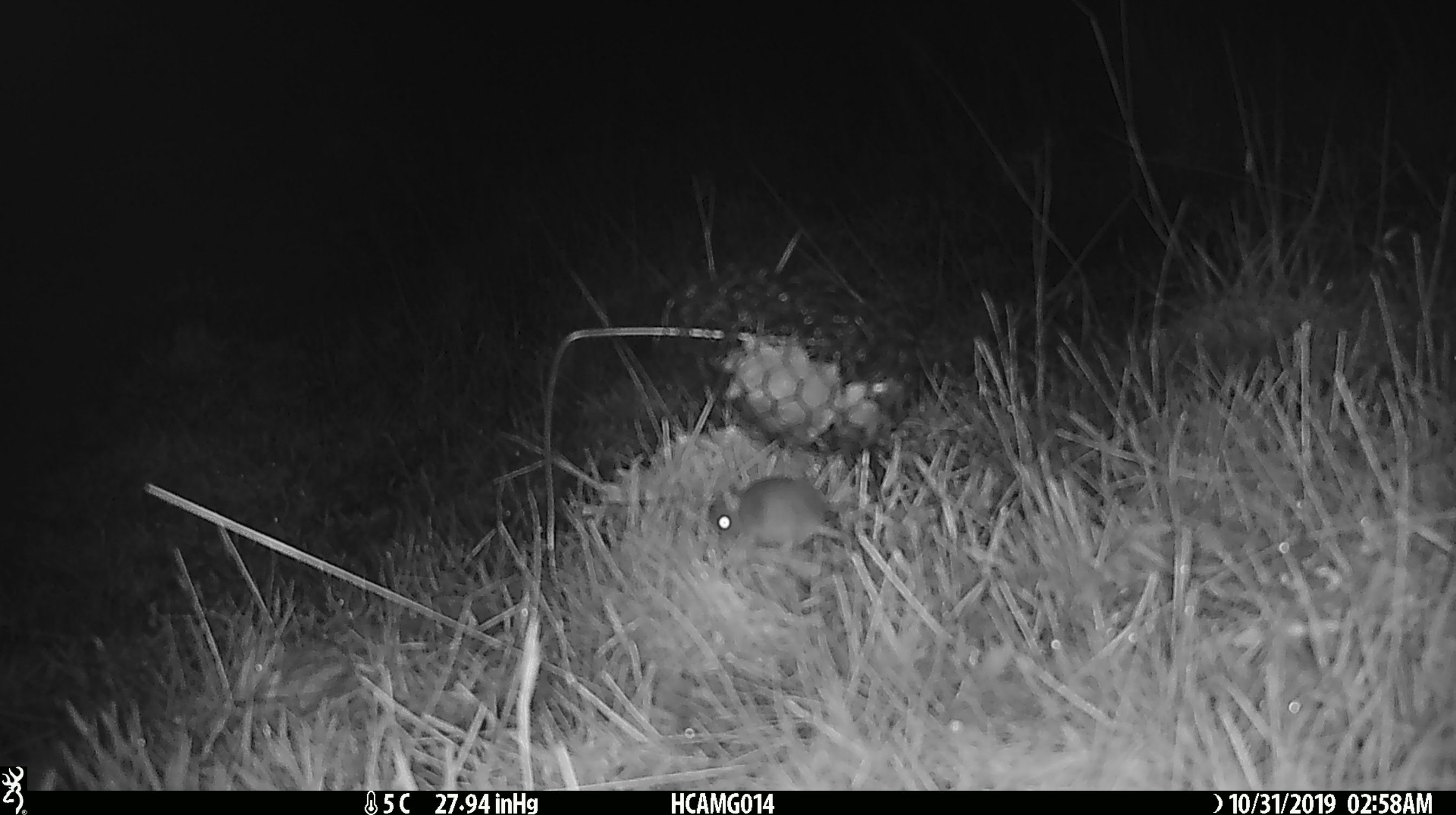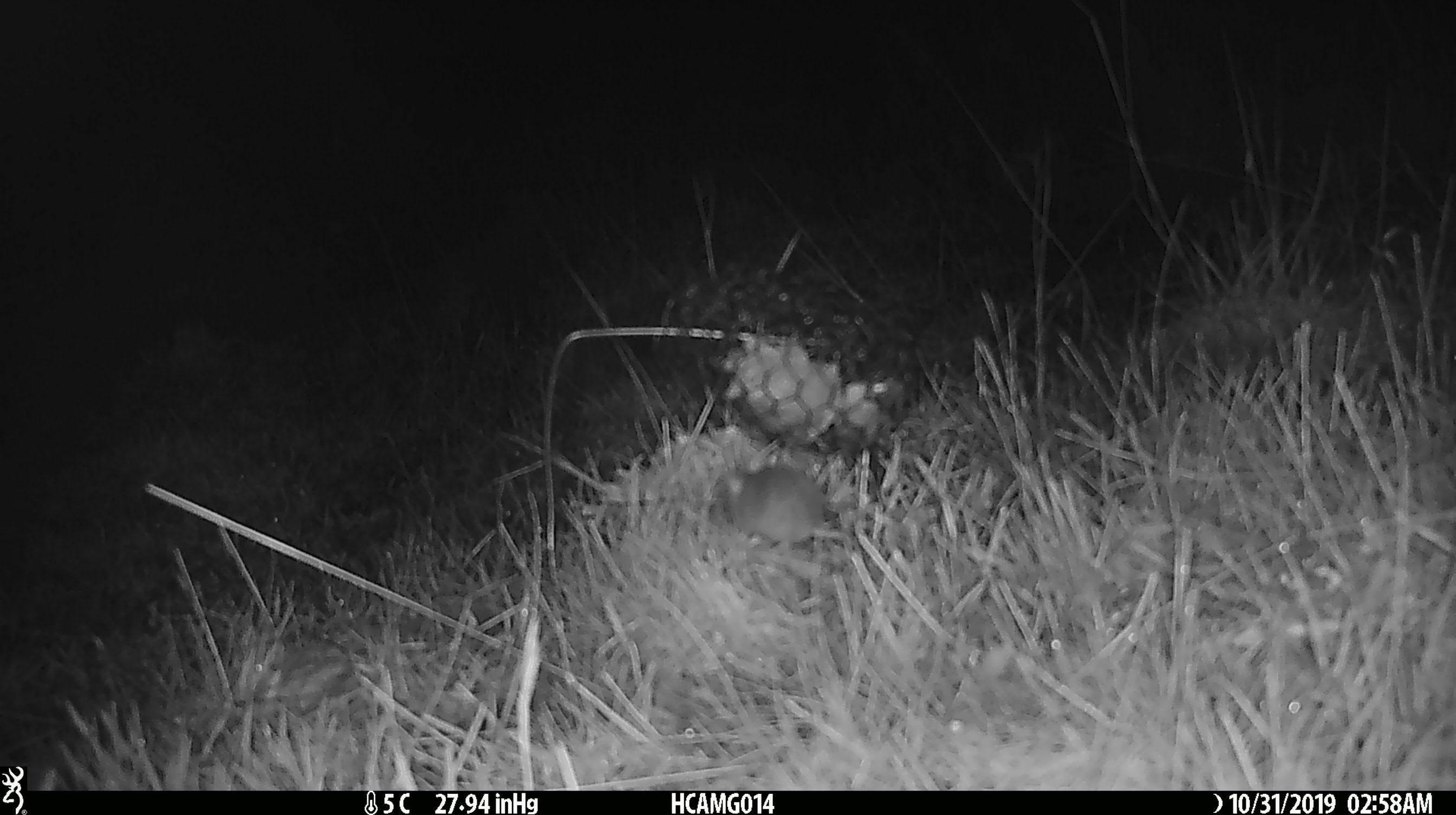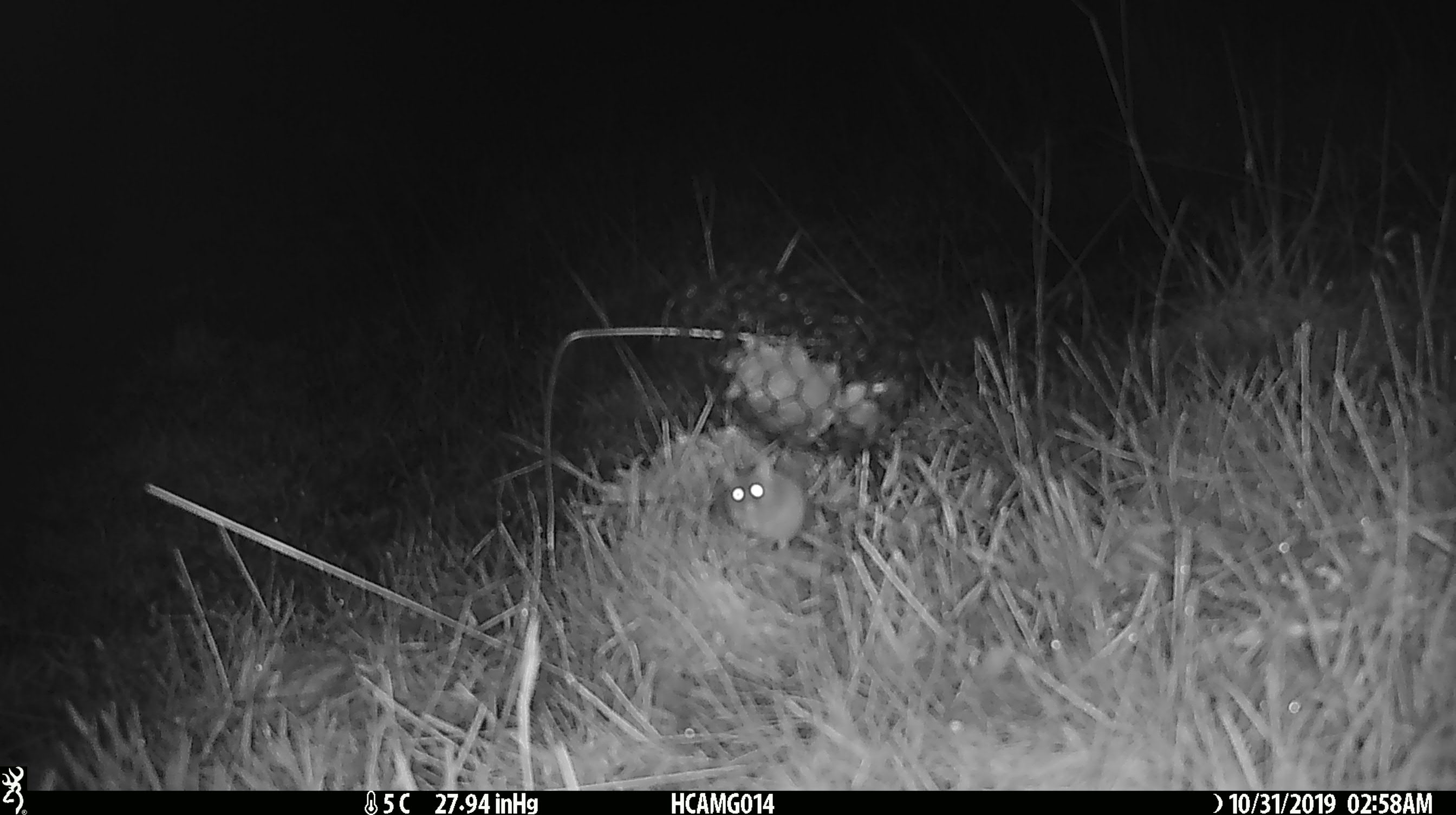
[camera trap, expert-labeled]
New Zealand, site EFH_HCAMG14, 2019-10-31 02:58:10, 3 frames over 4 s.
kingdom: Animalia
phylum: Chordata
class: Mammalia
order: Rodentia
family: Muridae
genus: Mus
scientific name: Mus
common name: mouse